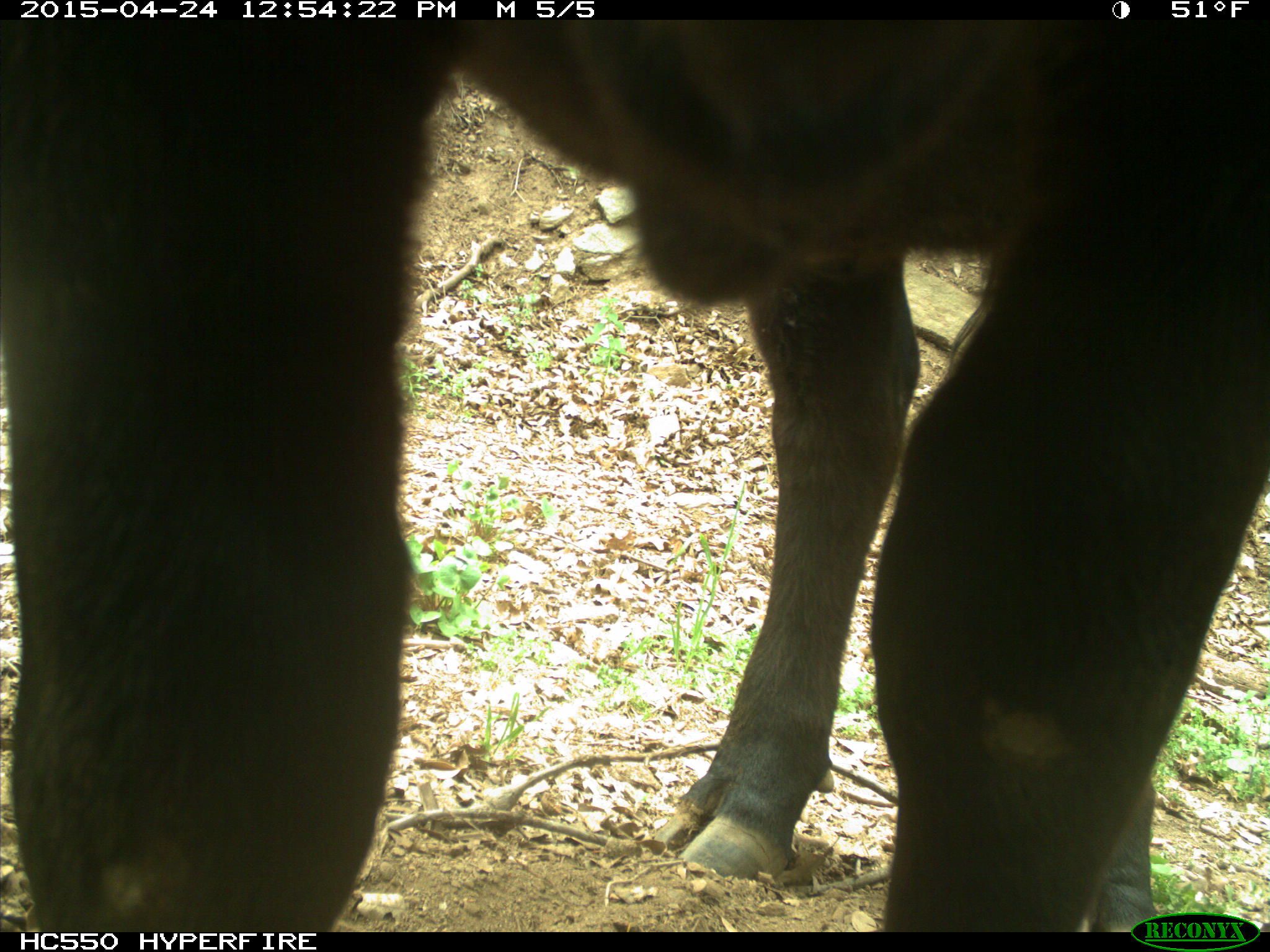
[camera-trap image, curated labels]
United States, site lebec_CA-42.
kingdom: Animalia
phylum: Chordata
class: Mammalia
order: Artiodactyla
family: Bovidae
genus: Bos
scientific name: Bos taurus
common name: domestic cow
Bos taurus (domestic cow).